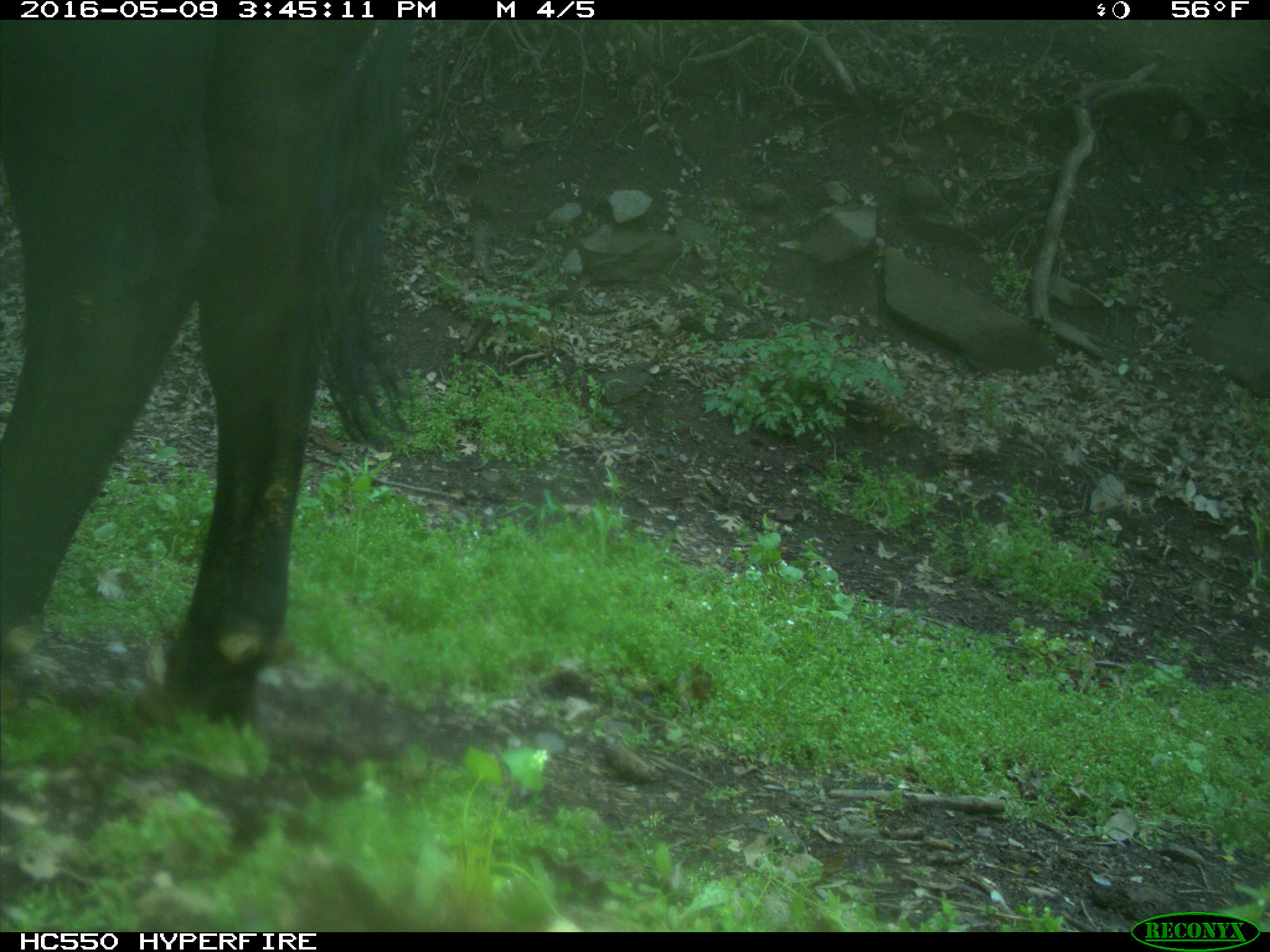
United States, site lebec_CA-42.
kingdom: Animalia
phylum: Chordata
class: Mammalia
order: Artiodactyla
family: Bovidae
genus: Bos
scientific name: Bos taurus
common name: domestic cow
Bos taurus (domestic cow).